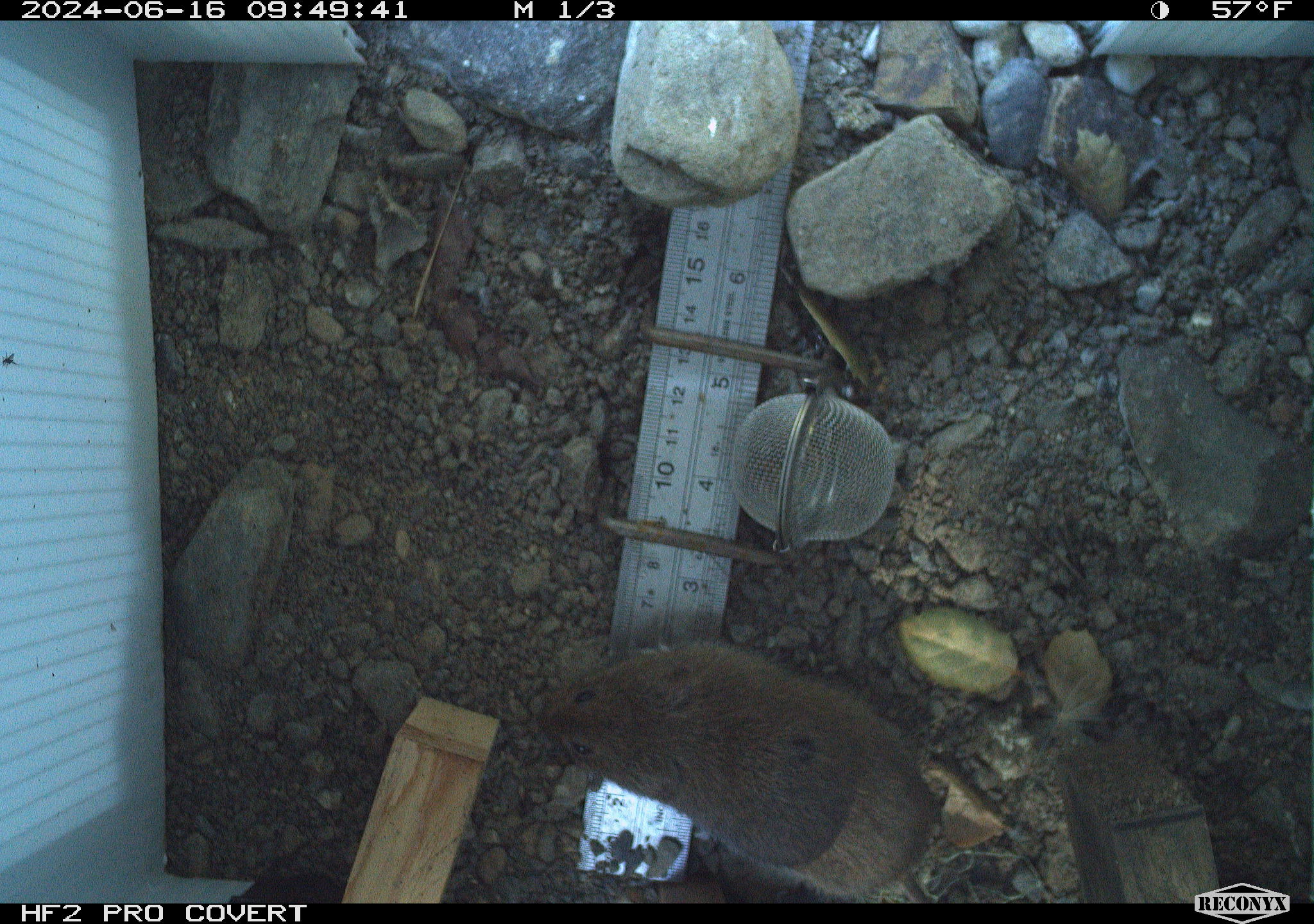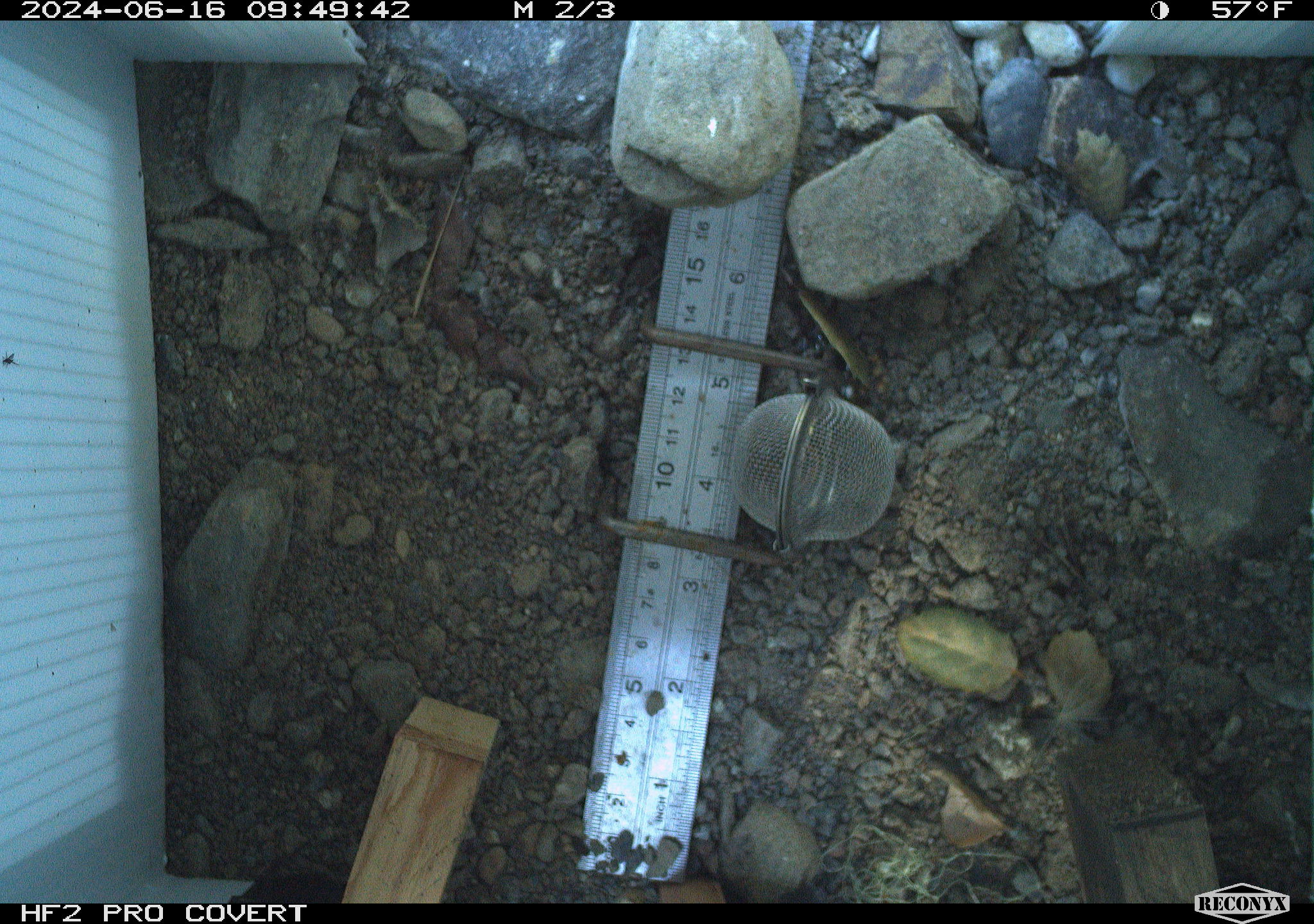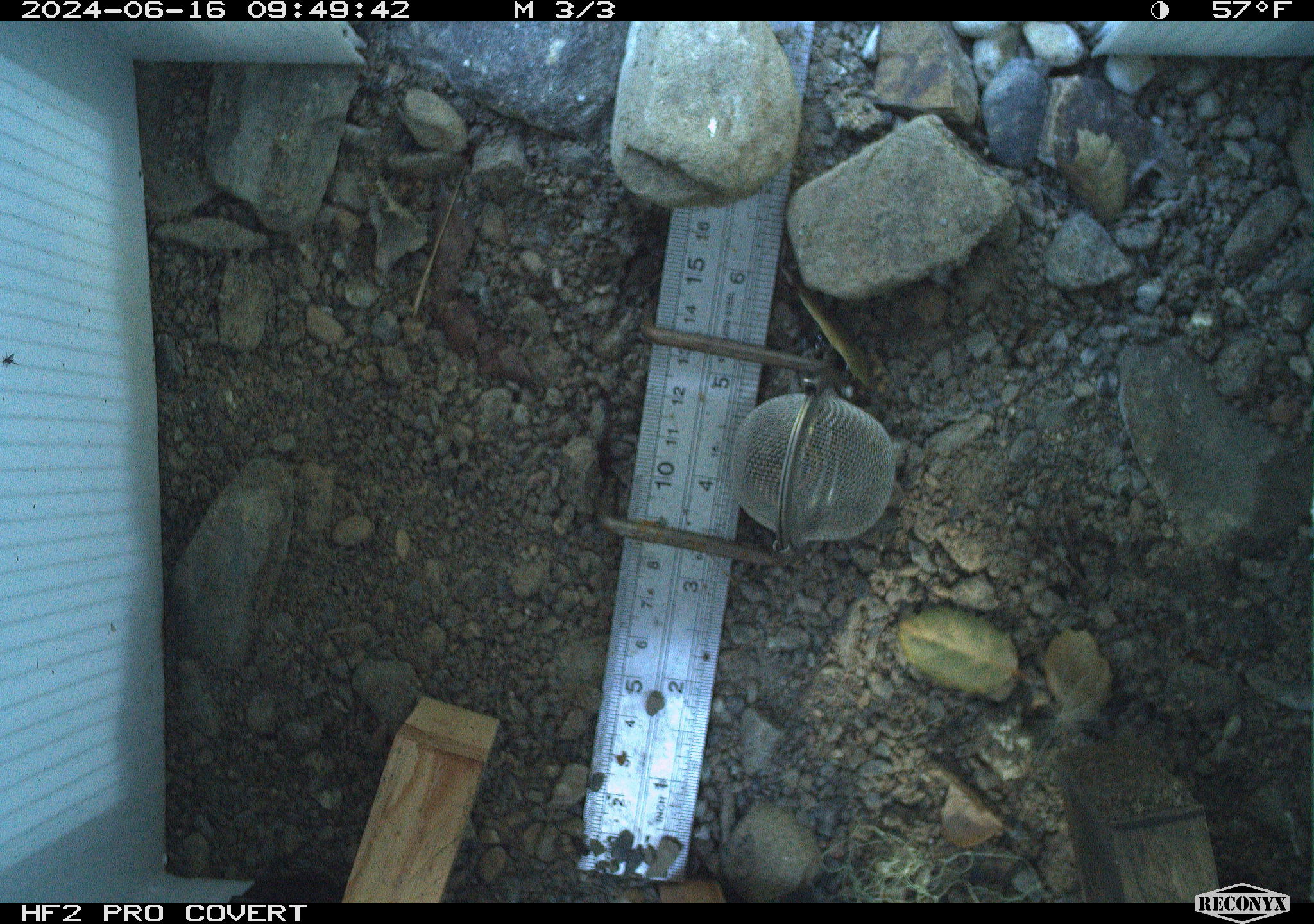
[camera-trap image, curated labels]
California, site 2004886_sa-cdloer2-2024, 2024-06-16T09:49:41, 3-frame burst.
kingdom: Animalia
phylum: Chordata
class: Mammalia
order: Rodentia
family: Cricetidae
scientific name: Arvicolinae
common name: voles, lemmings, and muskrats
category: arvicolinae subfamily